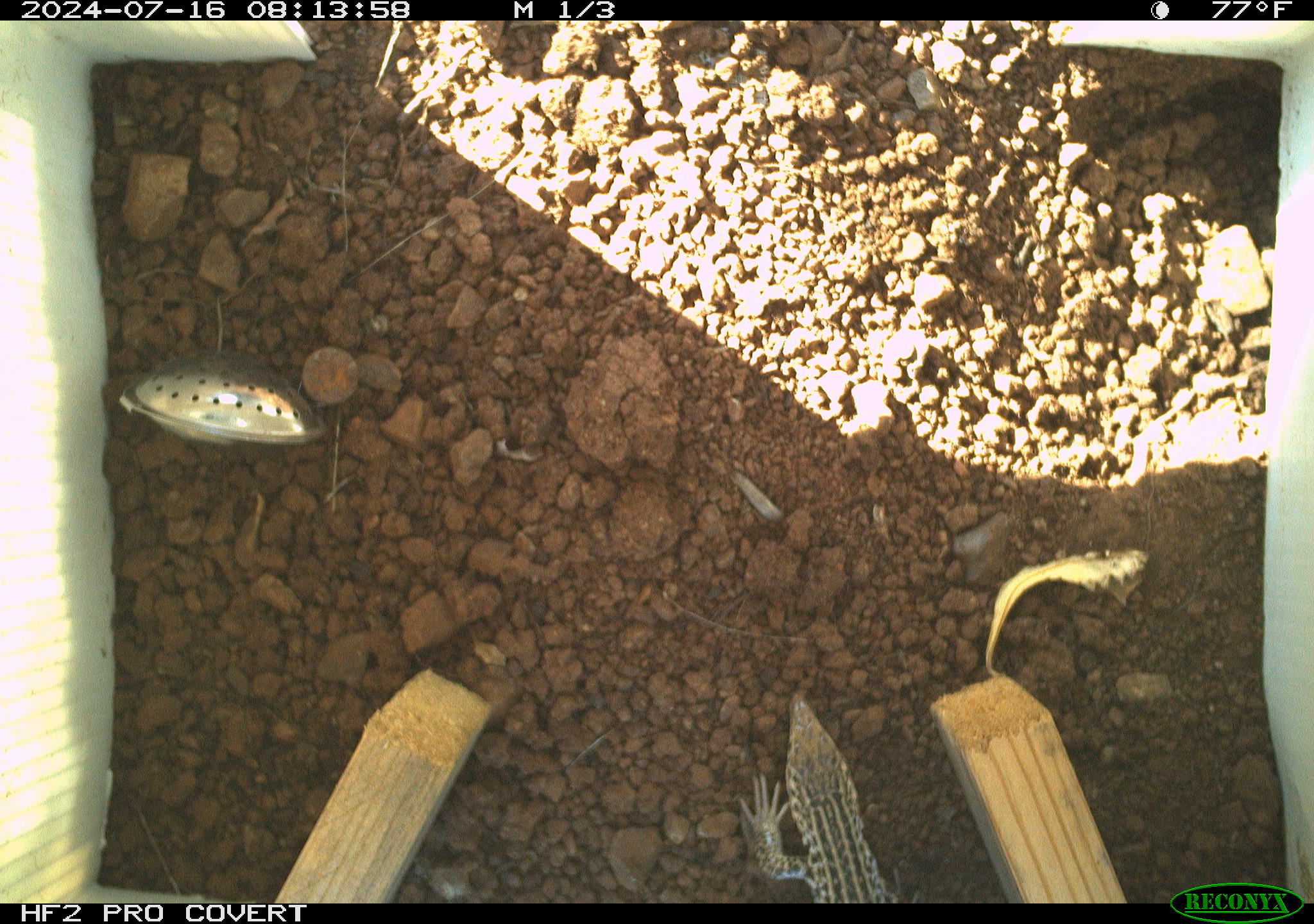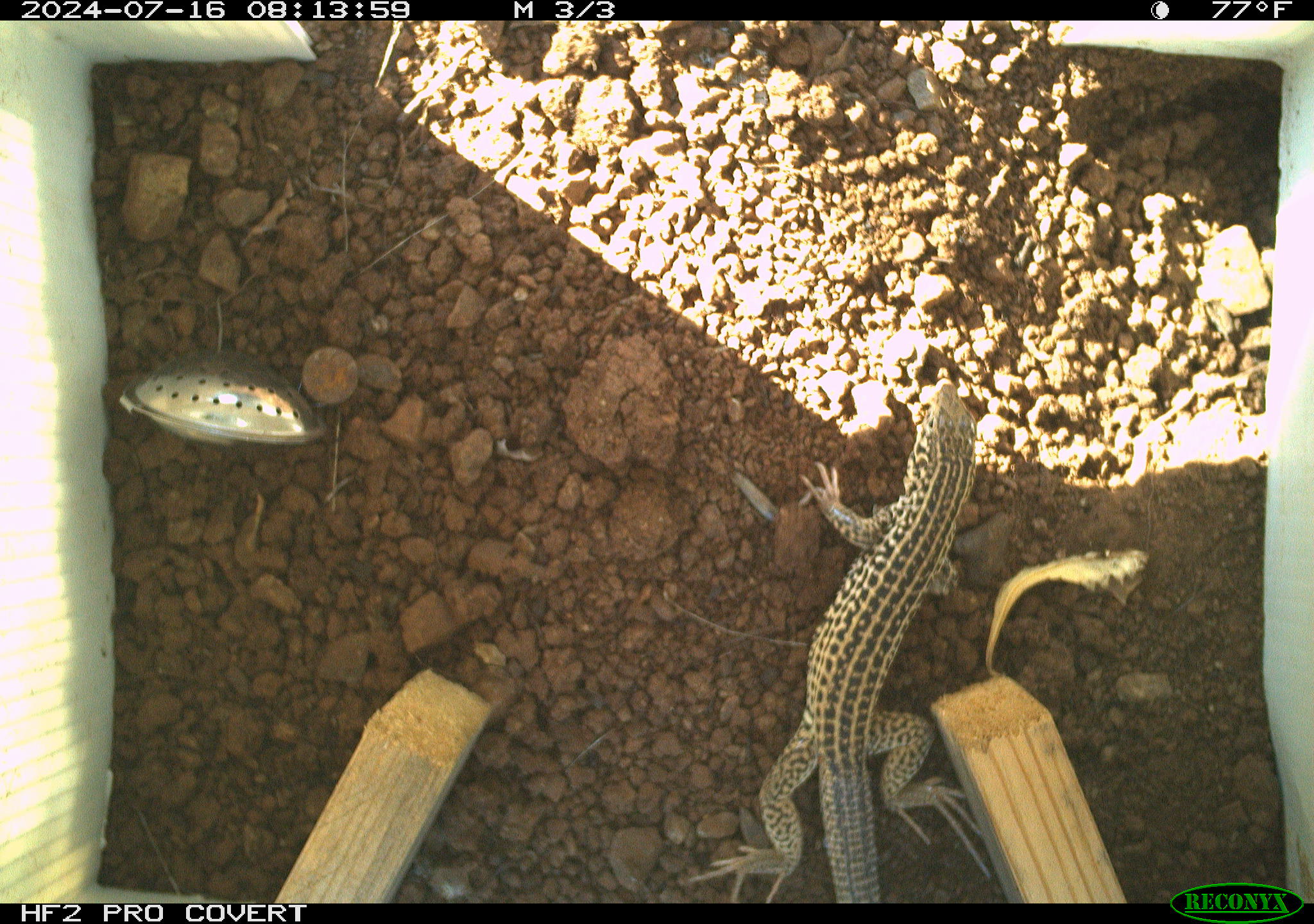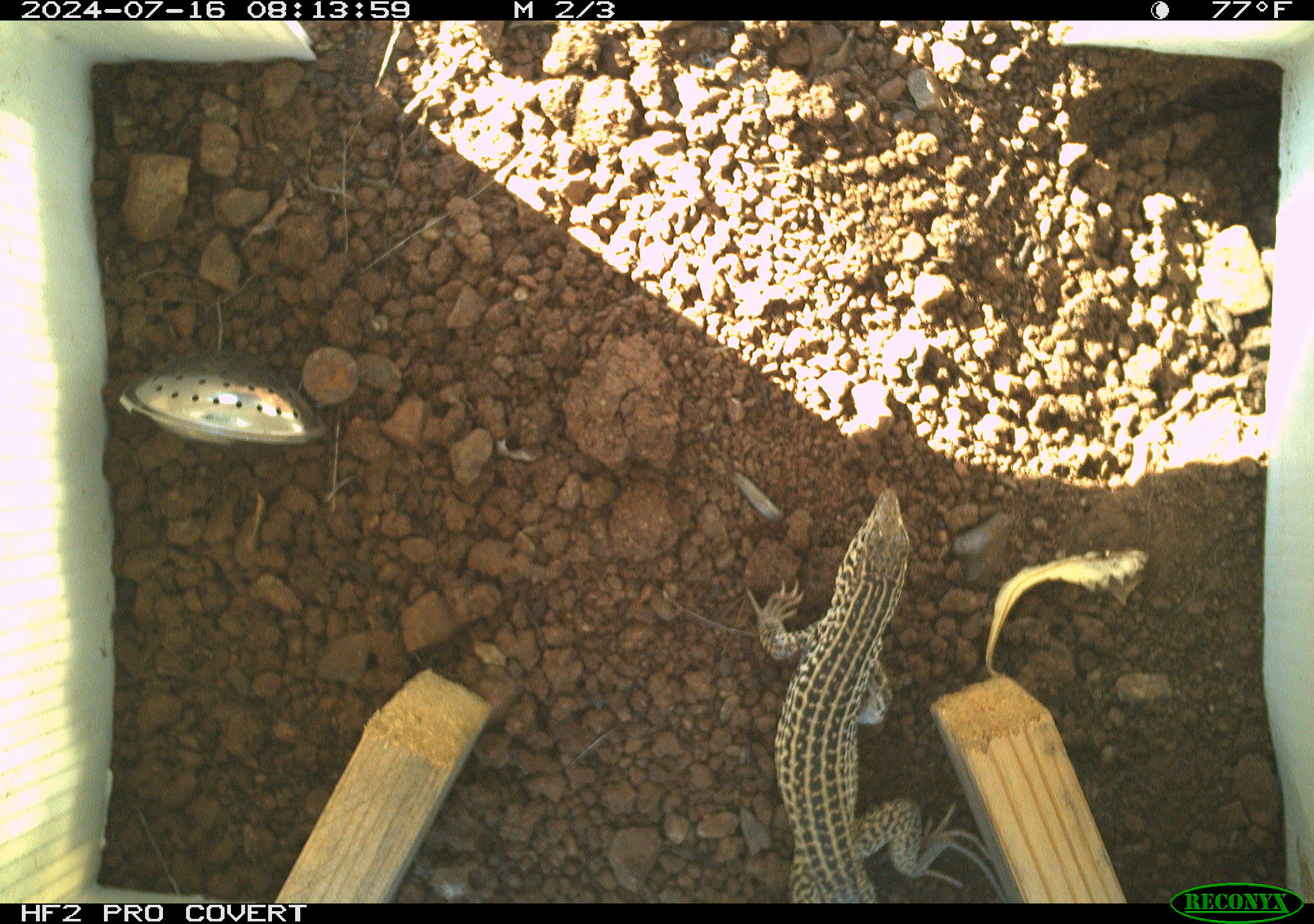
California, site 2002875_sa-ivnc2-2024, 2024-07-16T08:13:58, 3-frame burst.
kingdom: Animalia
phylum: Chordata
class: Reptilia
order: Squamata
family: Teiidae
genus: Aspidoscelis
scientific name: Aspidoscelis tigris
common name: western whiptail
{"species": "western whiptail (Aspidoscelis tigris)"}